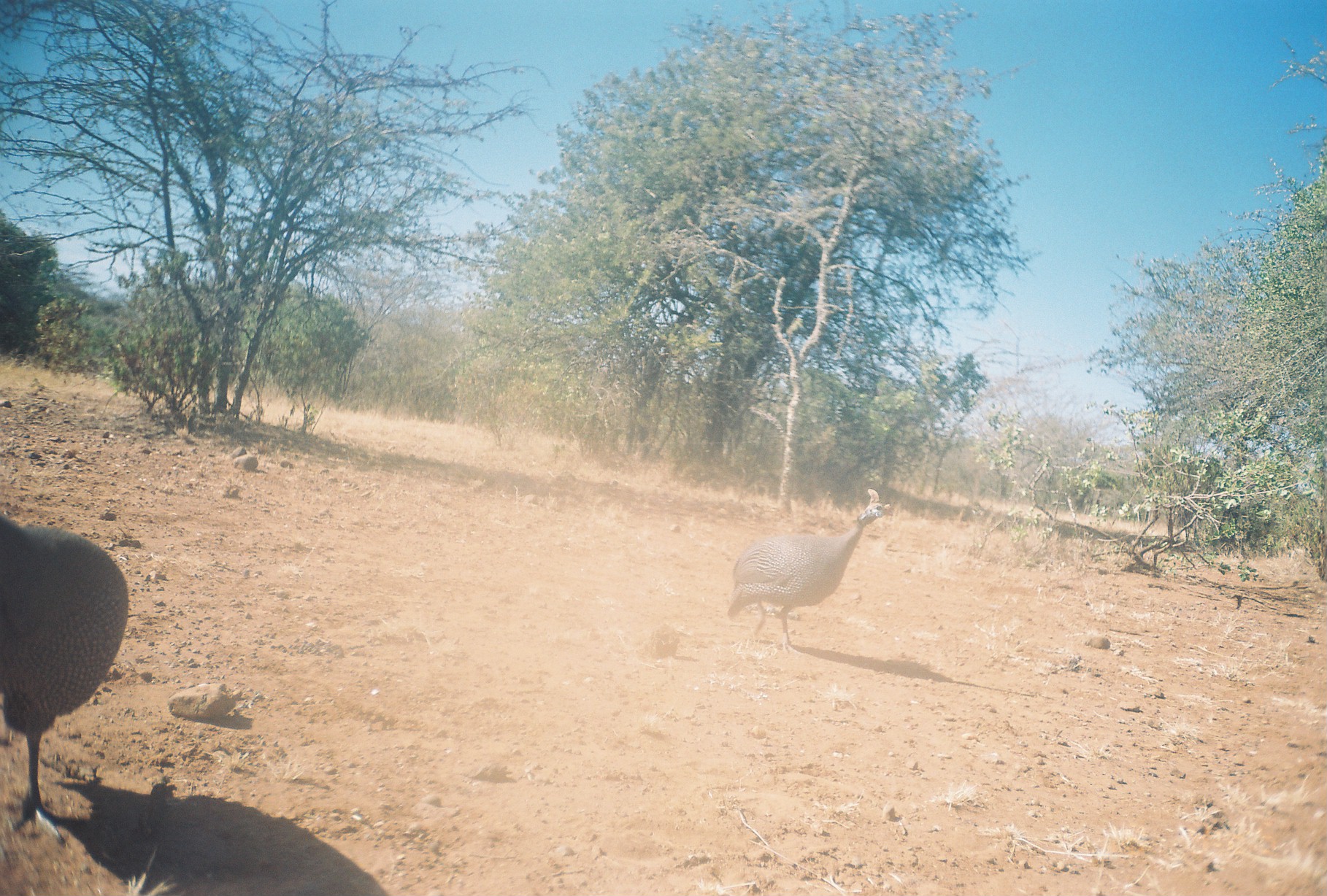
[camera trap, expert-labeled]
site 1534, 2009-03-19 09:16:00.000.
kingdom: Animalia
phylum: Chordata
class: Aves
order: Galliformes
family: Numididae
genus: Numida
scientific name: Numida meleagris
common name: helmeted guineafowl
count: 2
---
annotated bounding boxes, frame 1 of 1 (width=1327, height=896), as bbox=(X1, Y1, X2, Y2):
numida meleagris: bbox=(0, 509, 126, 844); bbox=(724, 502, 892, 655)